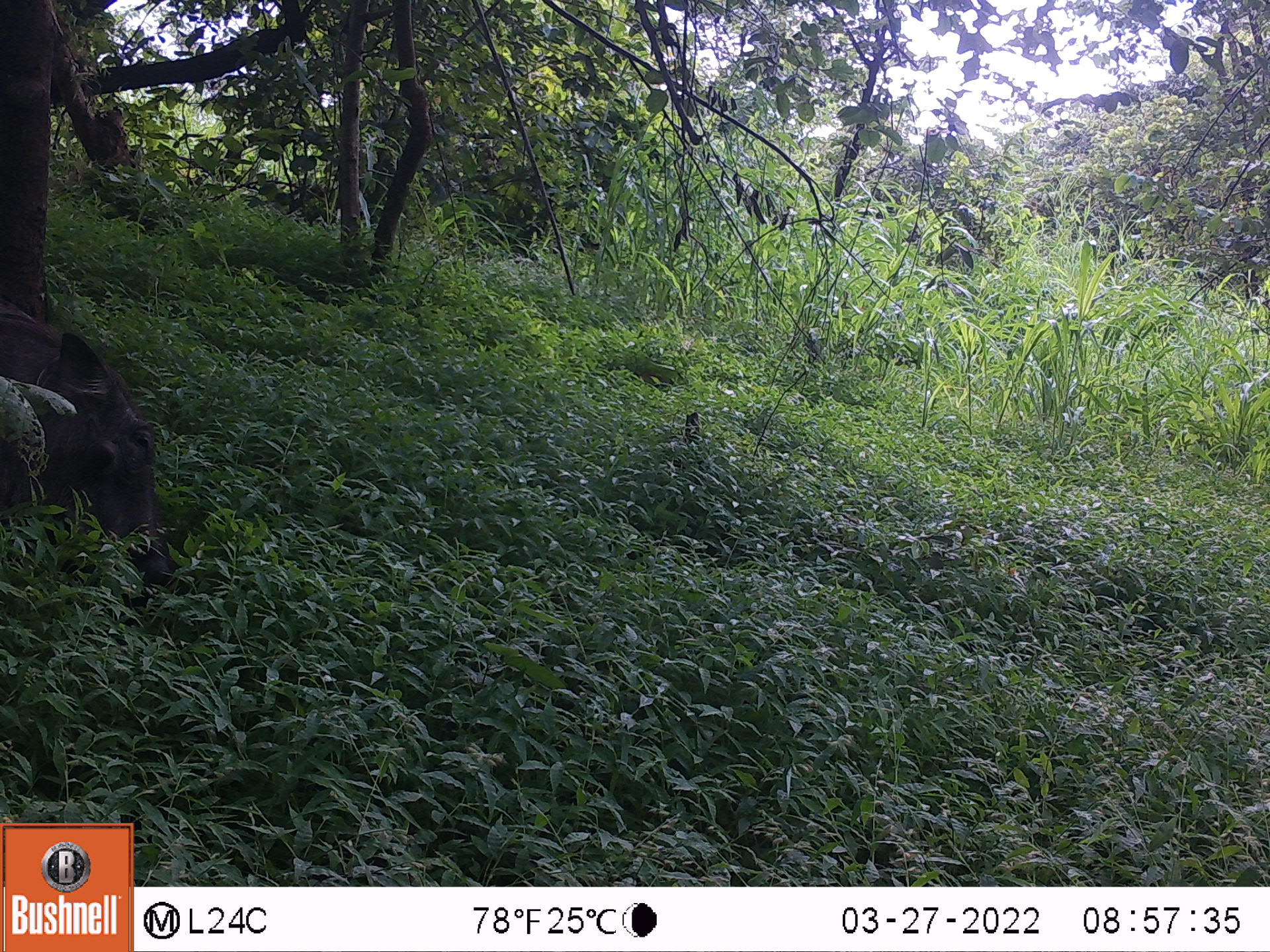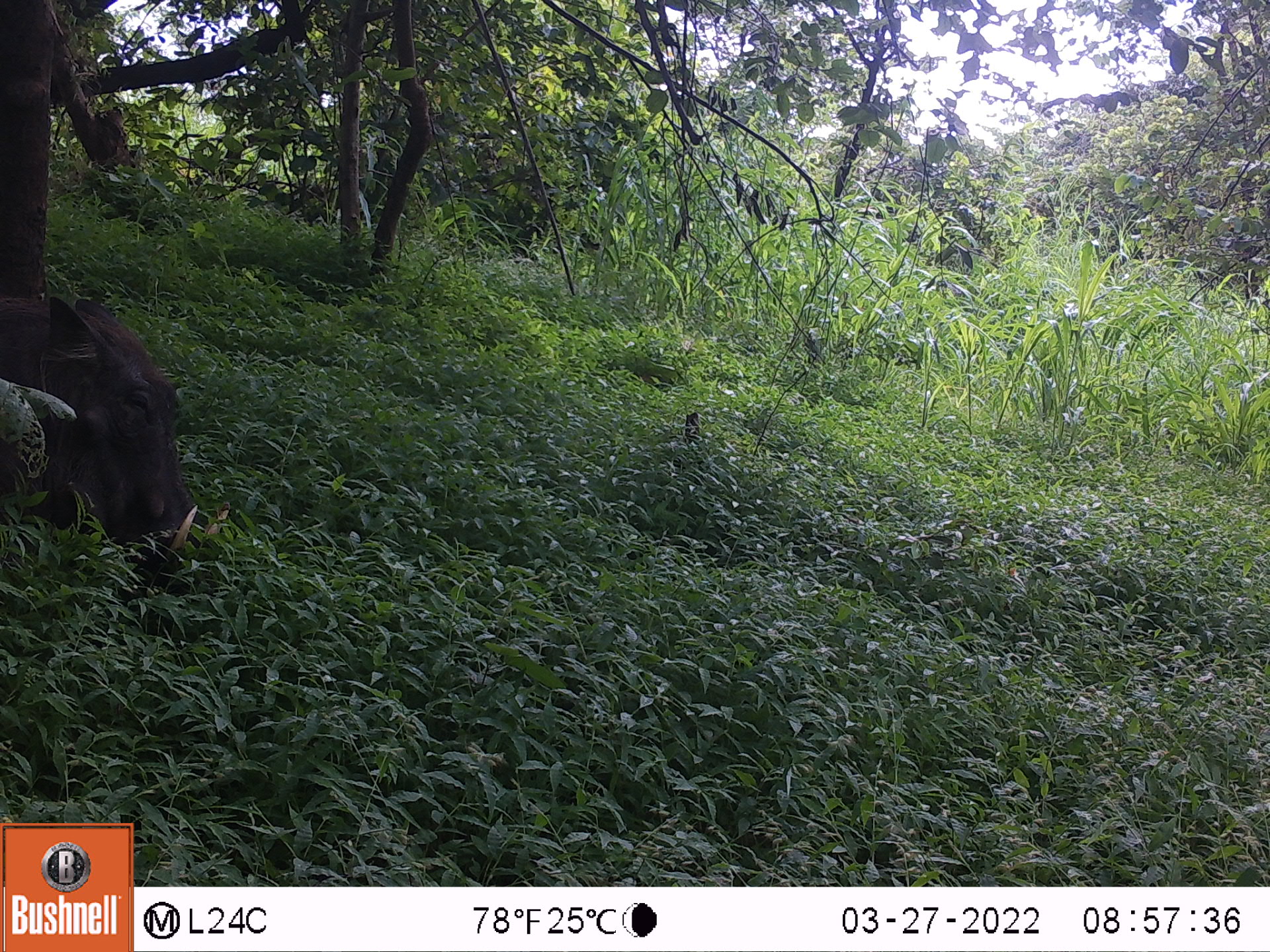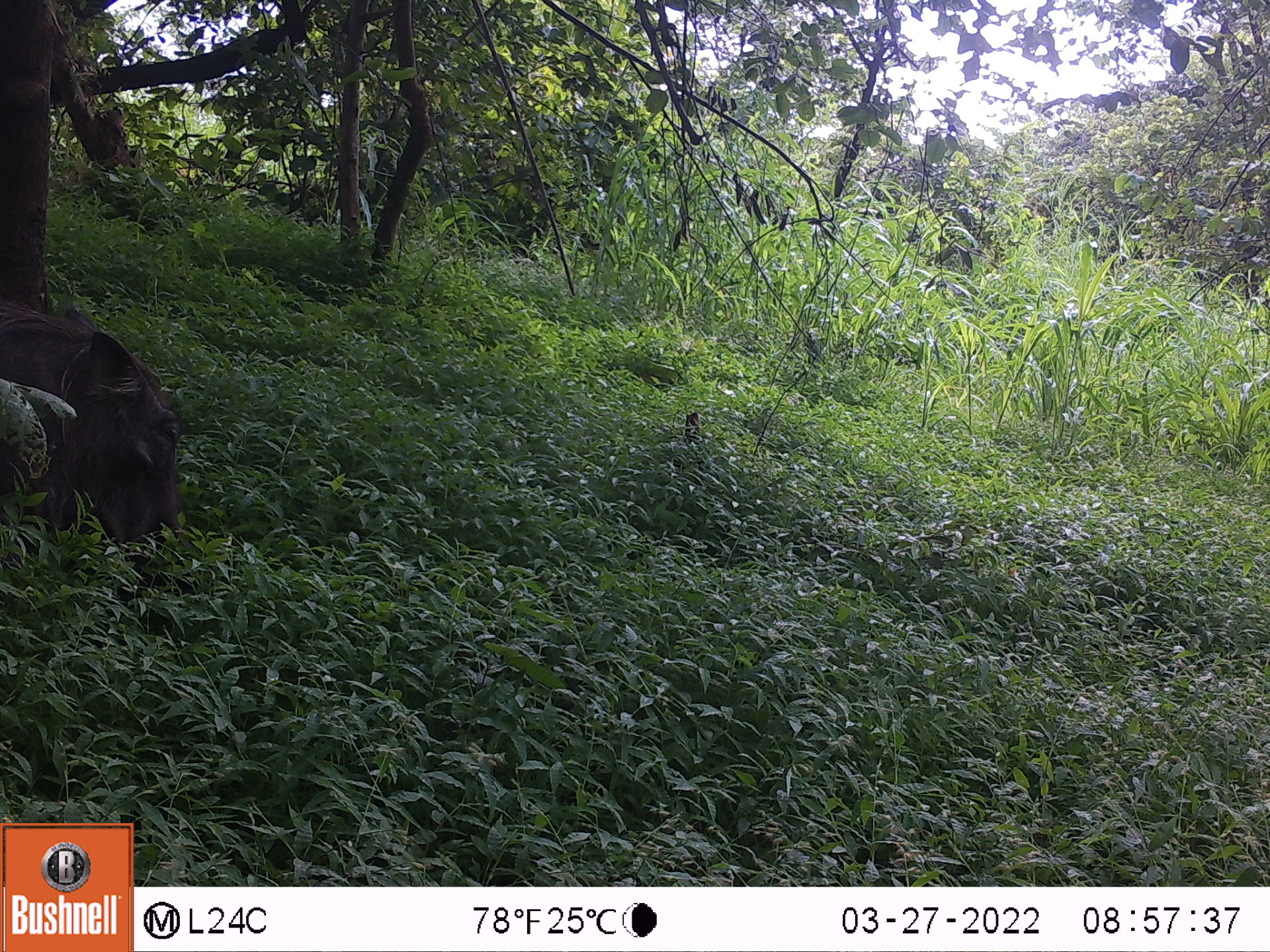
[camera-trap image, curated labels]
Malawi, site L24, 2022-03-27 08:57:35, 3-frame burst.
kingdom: Animalia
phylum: Chordata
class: Mammalia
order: Artiodactyla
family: Suidae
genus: Potamochoerus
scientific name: Potamochoerus larvatus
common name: bushpig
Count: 1.